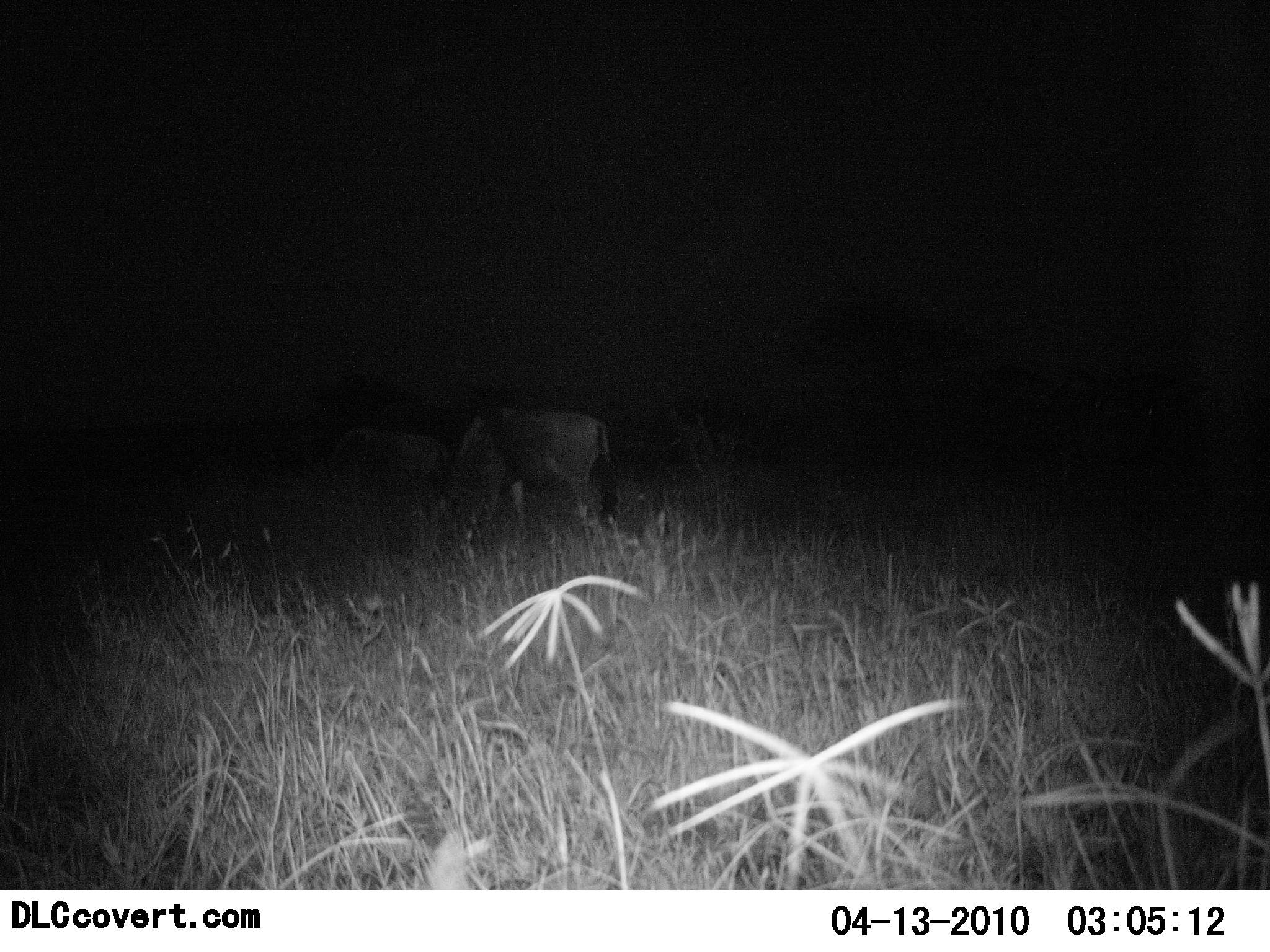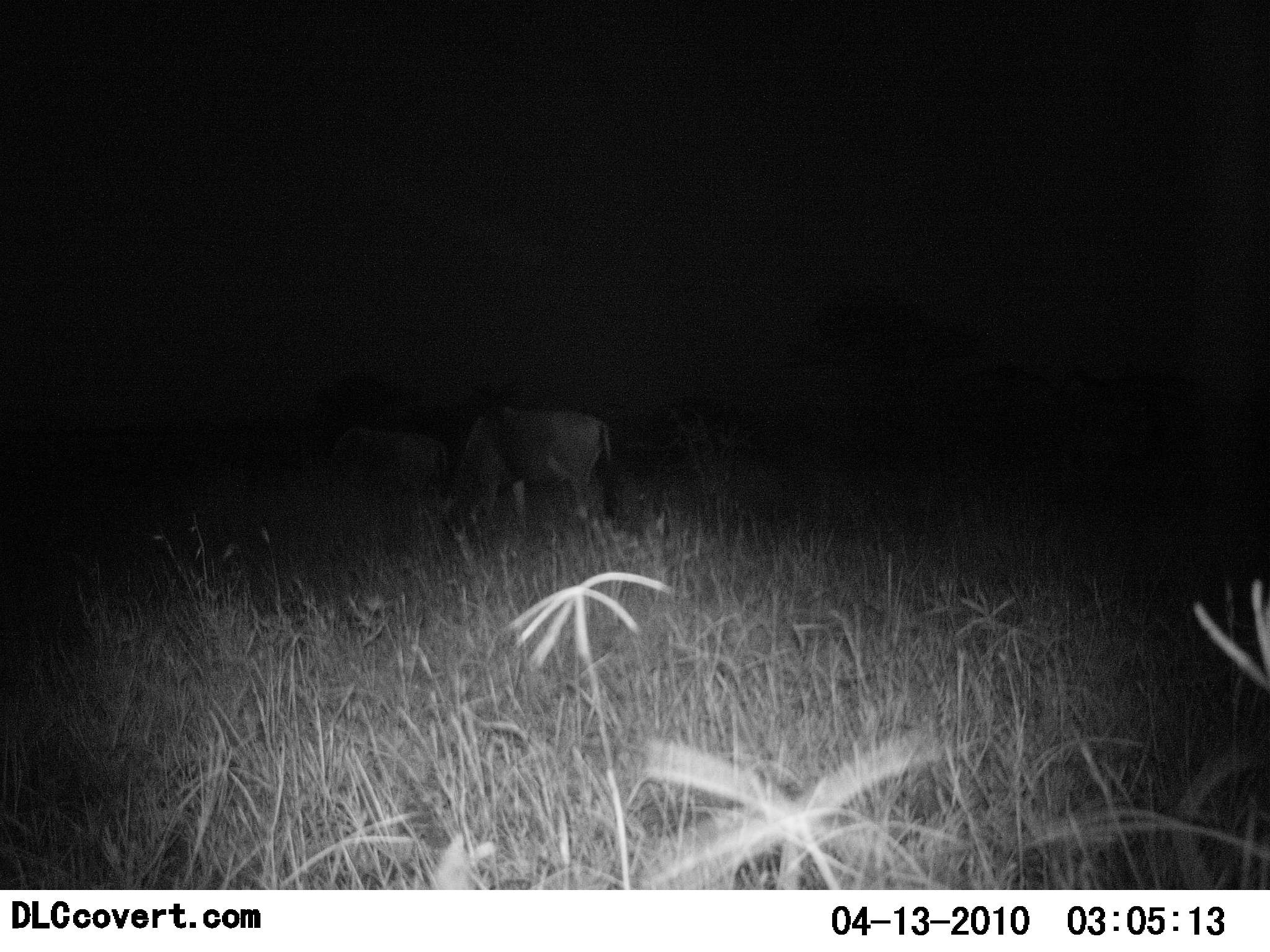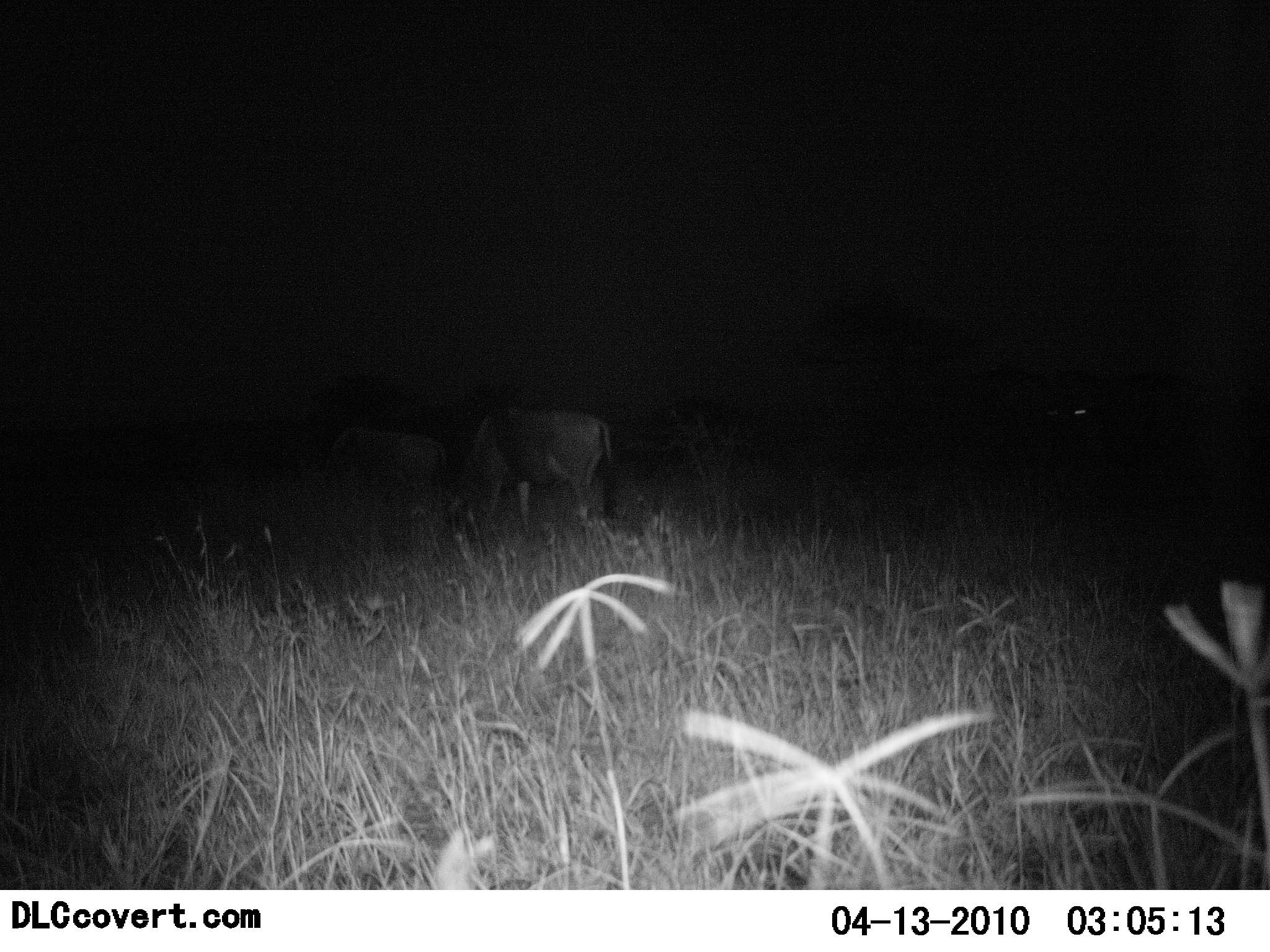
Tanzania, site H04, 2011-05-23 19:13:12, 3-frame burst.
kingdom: Animalia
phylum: Chordata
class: Mammalia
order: Artiodactyla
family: Bovidae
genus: Connochaetes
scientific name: Connochaetes taurinus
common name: blue wildebeest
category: wildebeest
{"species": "wildebeest (blue wildebeest) (Connochaetes taurinus)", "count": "2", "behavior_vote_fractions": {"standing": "50%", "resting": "0%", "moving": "0%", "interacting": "0%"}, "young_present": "0%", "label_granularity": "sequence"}